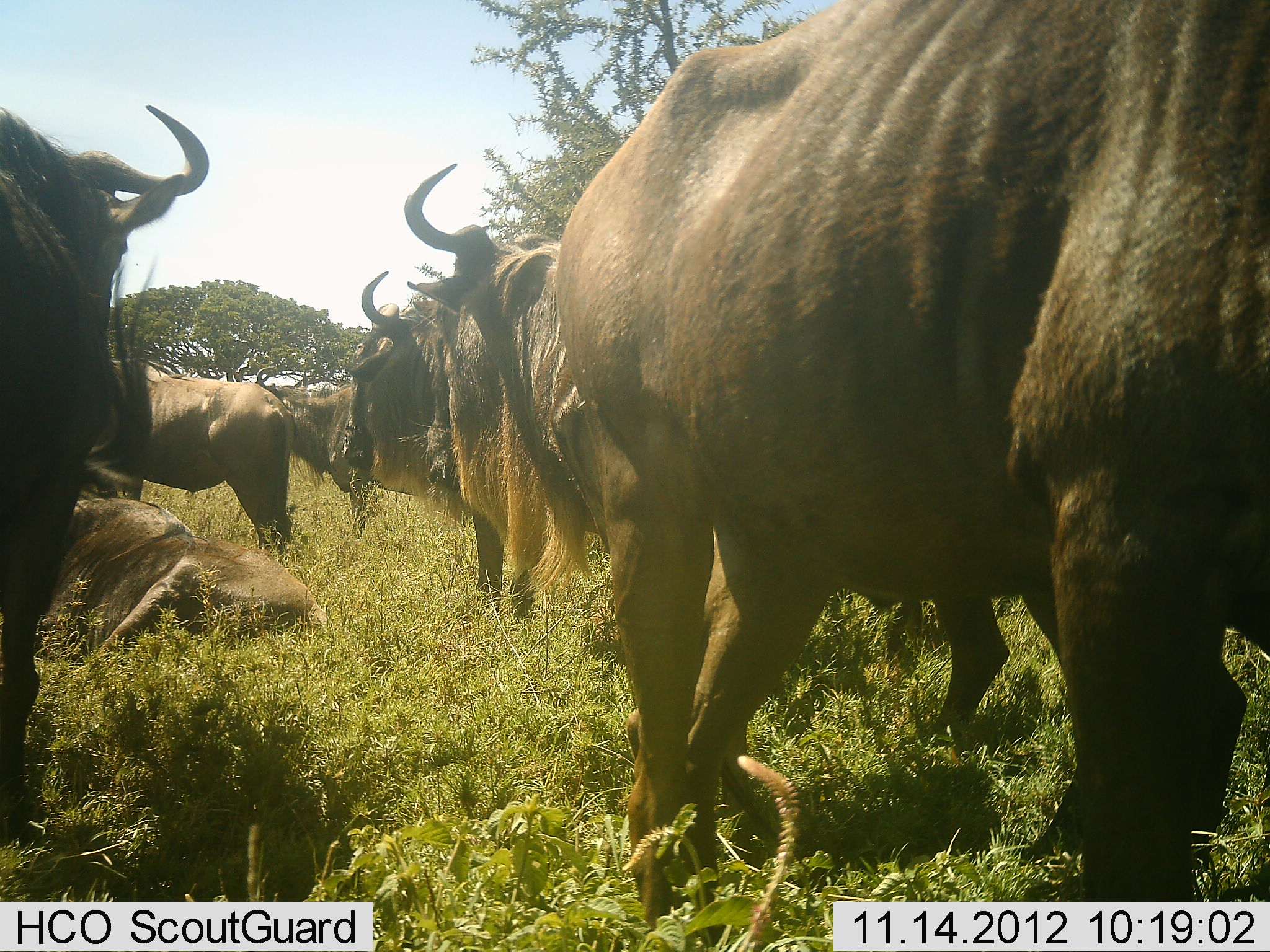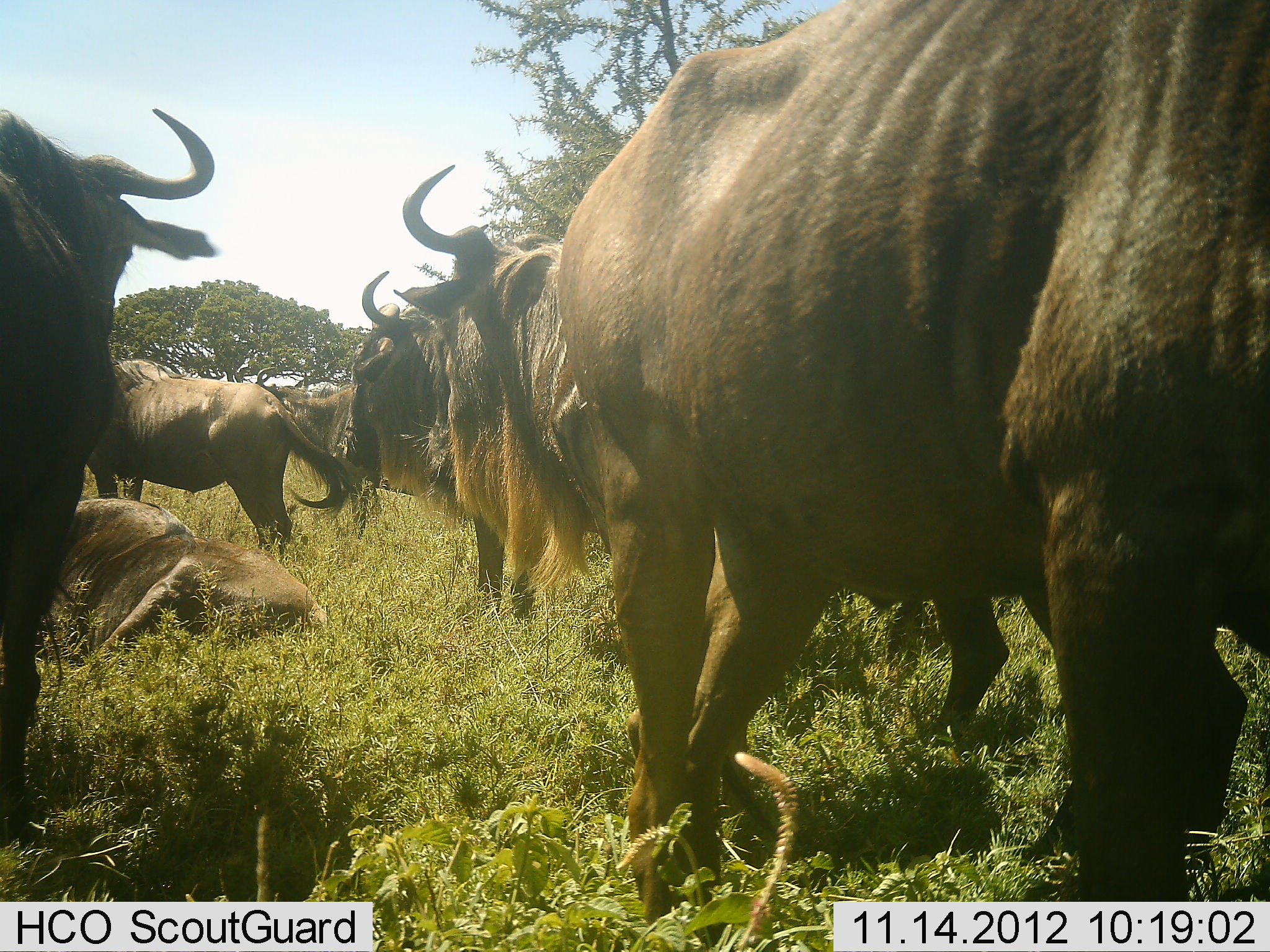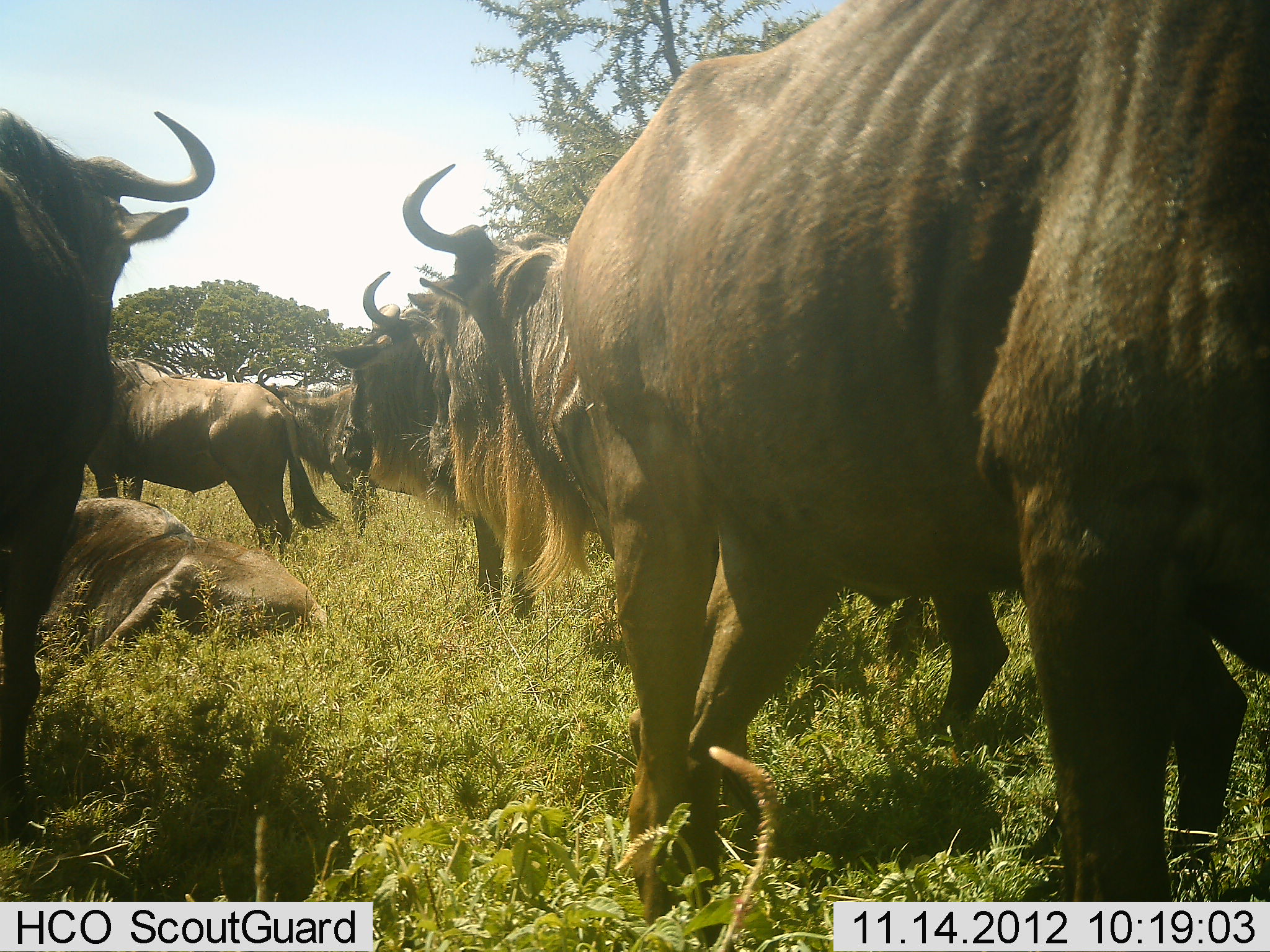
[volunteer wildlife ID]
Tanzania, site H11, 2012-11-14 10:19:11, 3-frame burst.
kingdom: Animalia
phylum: Chordata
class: Mammalia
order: Artiodactyla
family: Bovidae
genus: Connochaetes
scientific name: Connochaetes taurinus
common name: blue wildebeest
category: wildebeest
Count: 7.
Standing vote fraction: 90%.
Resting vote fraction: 70%.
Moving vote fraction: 10%.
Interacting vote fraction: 0%.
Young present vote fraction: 0%.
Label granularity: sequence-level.